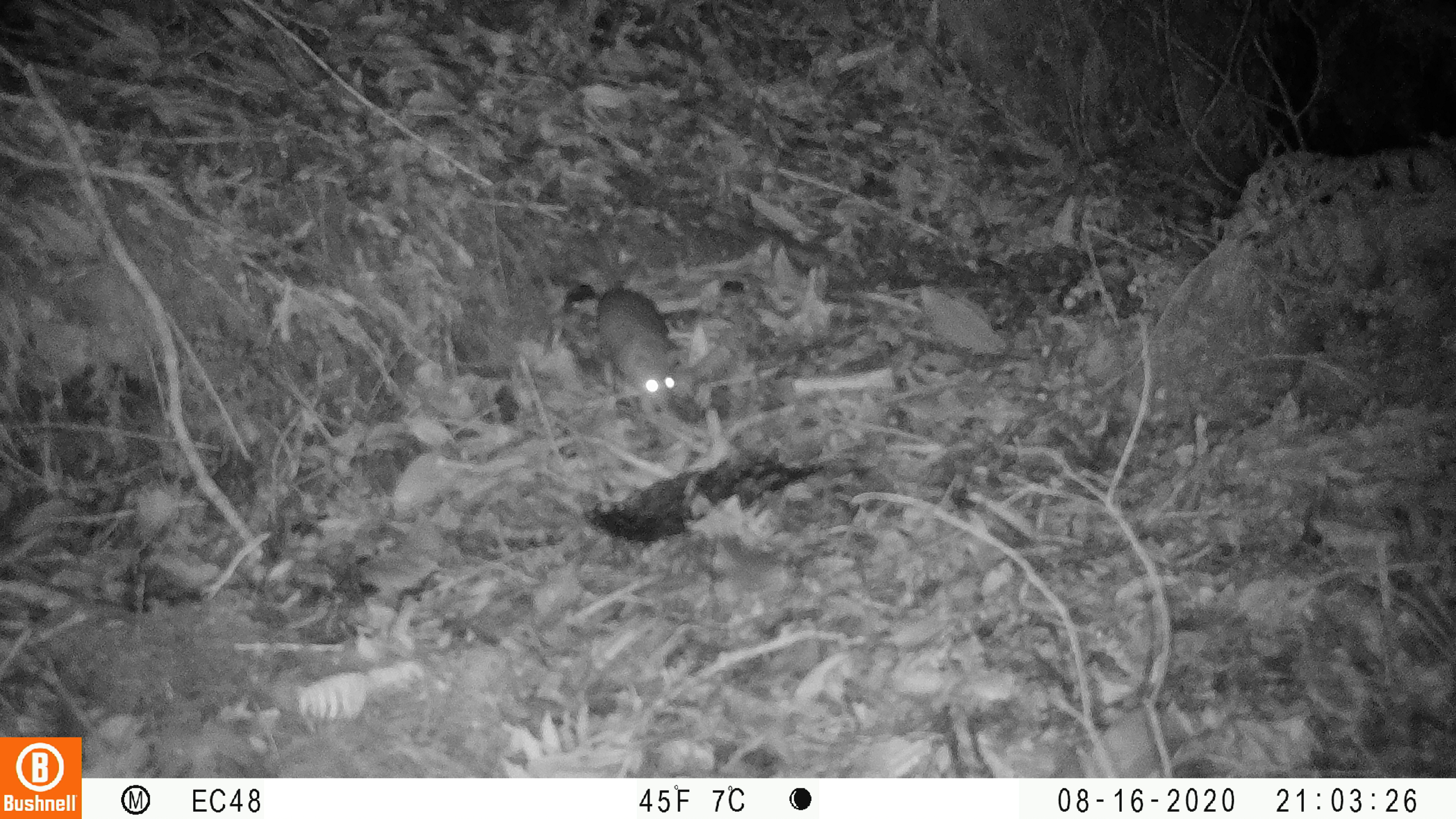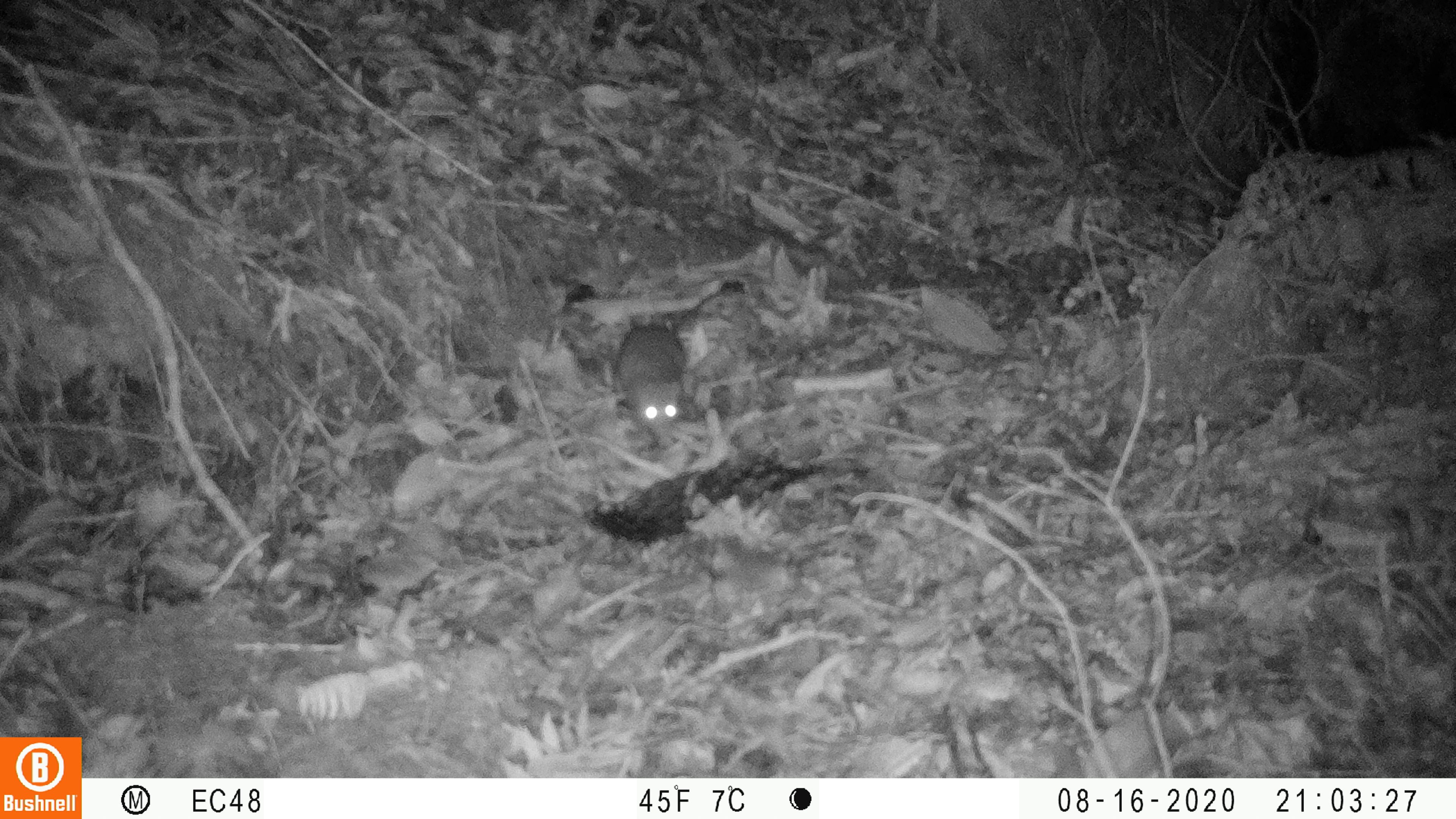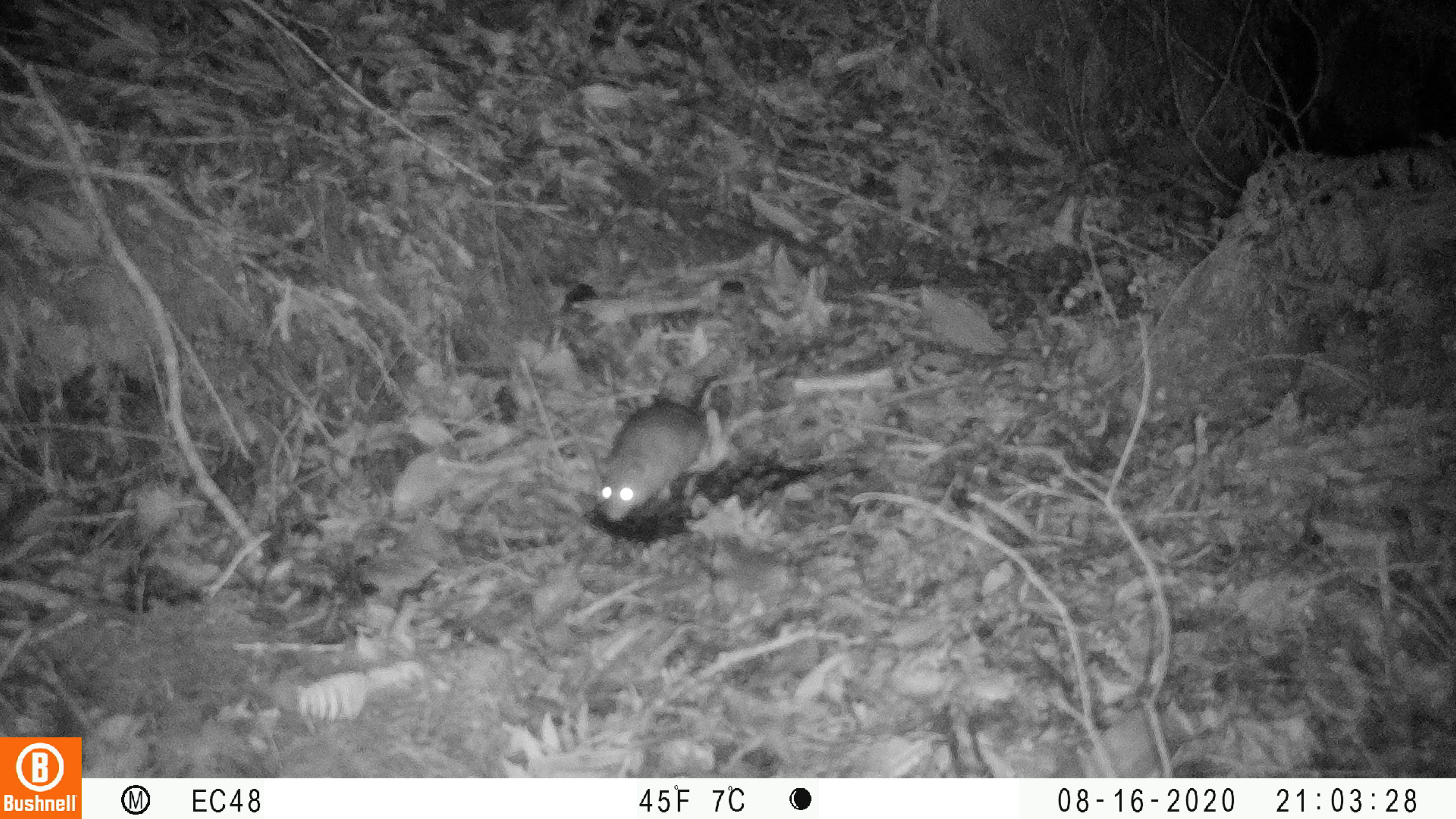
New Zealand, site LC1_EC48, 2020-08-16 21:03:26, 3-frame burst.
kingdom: Animalia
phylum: Chordata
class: Mammalia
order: Rodentia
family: Muridae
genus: Rattus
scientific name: Rattus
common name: rat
Rat (Rattus).